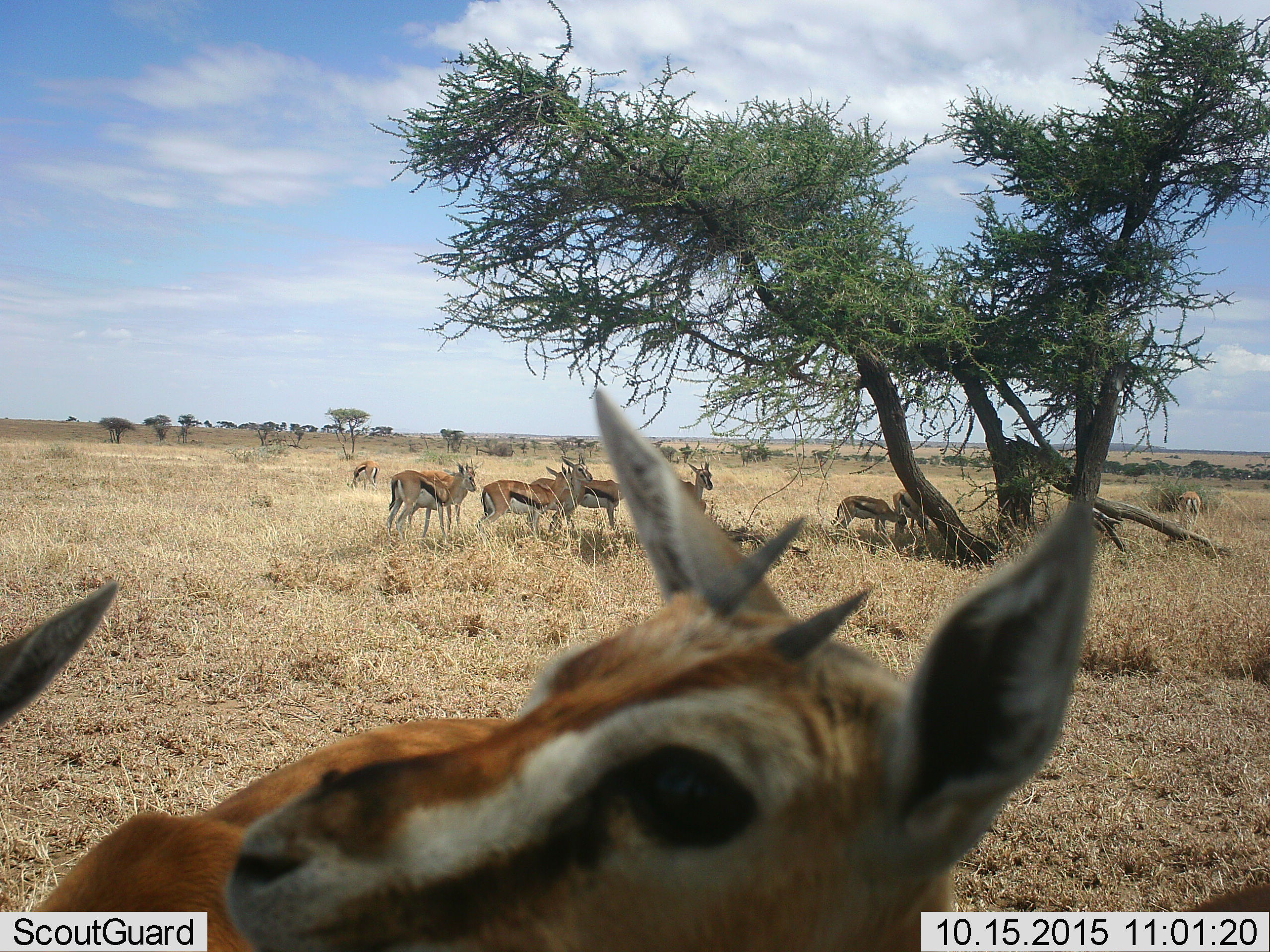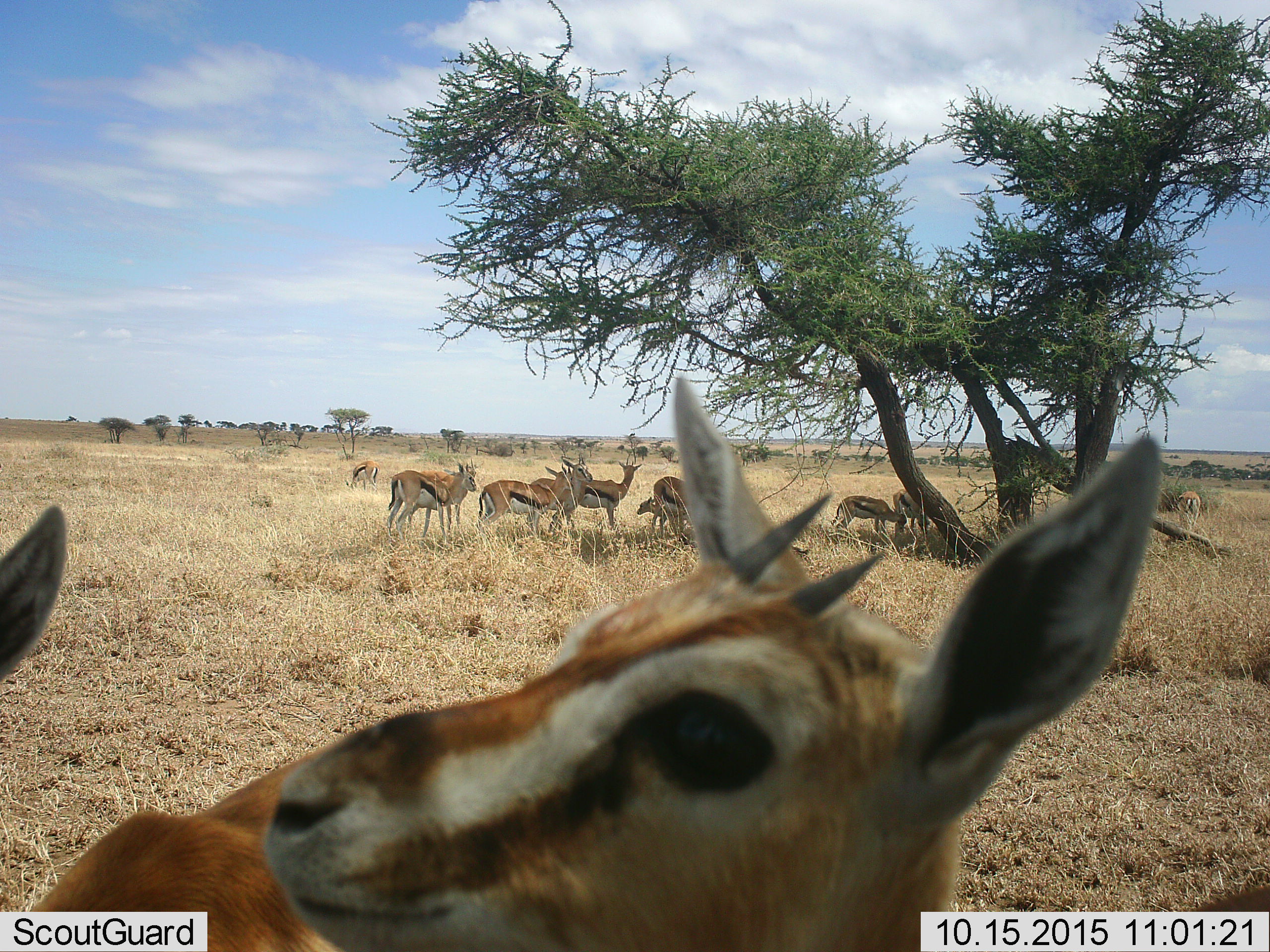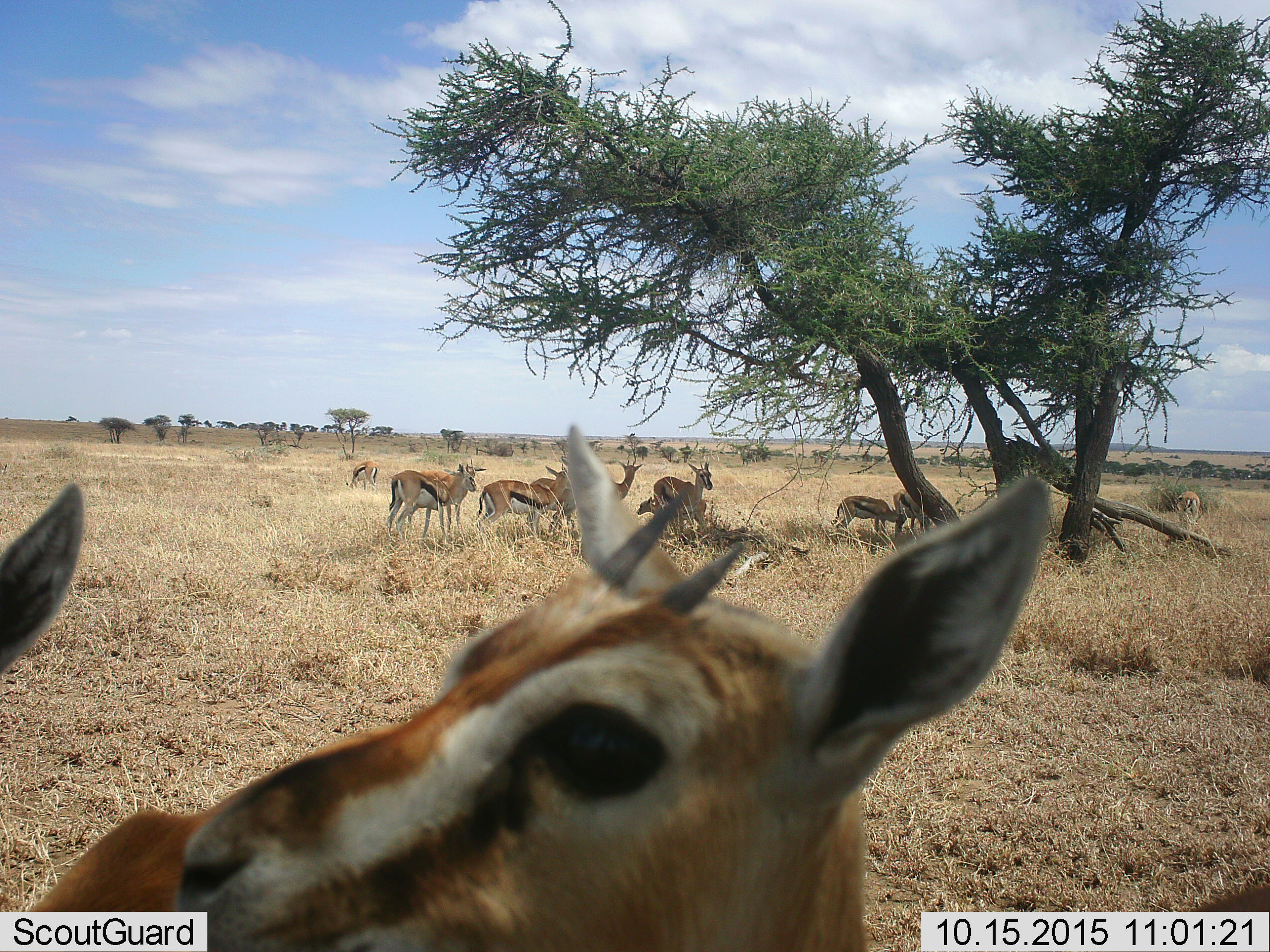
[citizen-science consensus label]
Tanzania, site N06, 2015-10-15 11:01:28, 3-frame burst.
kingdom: Animalia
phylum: Chordata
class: Mammalia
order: Artiodactyla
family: Bovidae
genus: Eudorcas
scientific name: Eudorcas thomsonii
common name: thomson's gazelle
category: gazellethomsons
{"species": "gazellethomsons (thomson's gazelle) (Eudorcas thomsonii)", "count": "11-50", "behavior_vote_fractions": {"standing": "78%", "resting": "11%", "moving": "11%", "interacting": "0%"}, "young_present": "56%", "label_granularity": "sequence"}